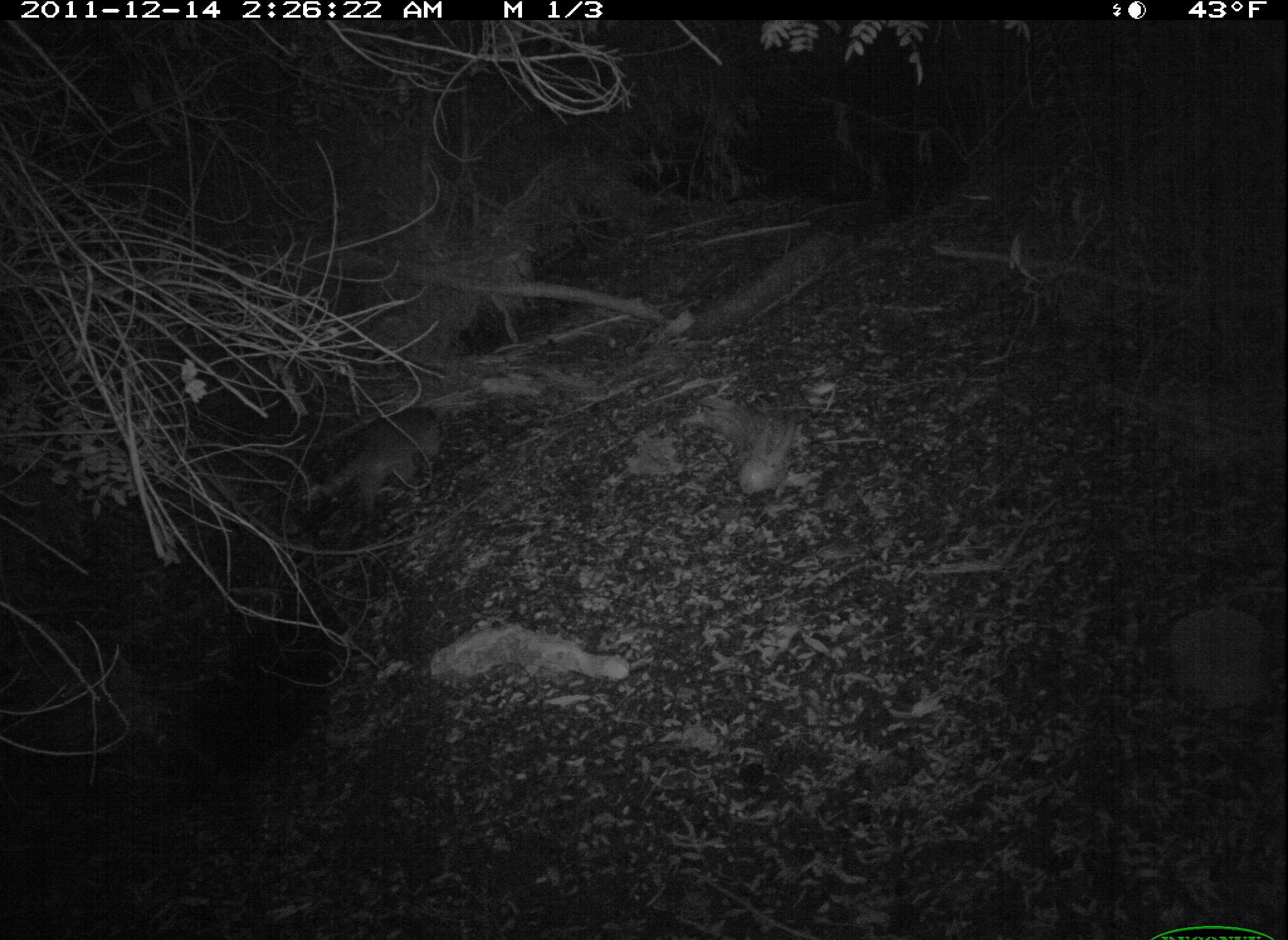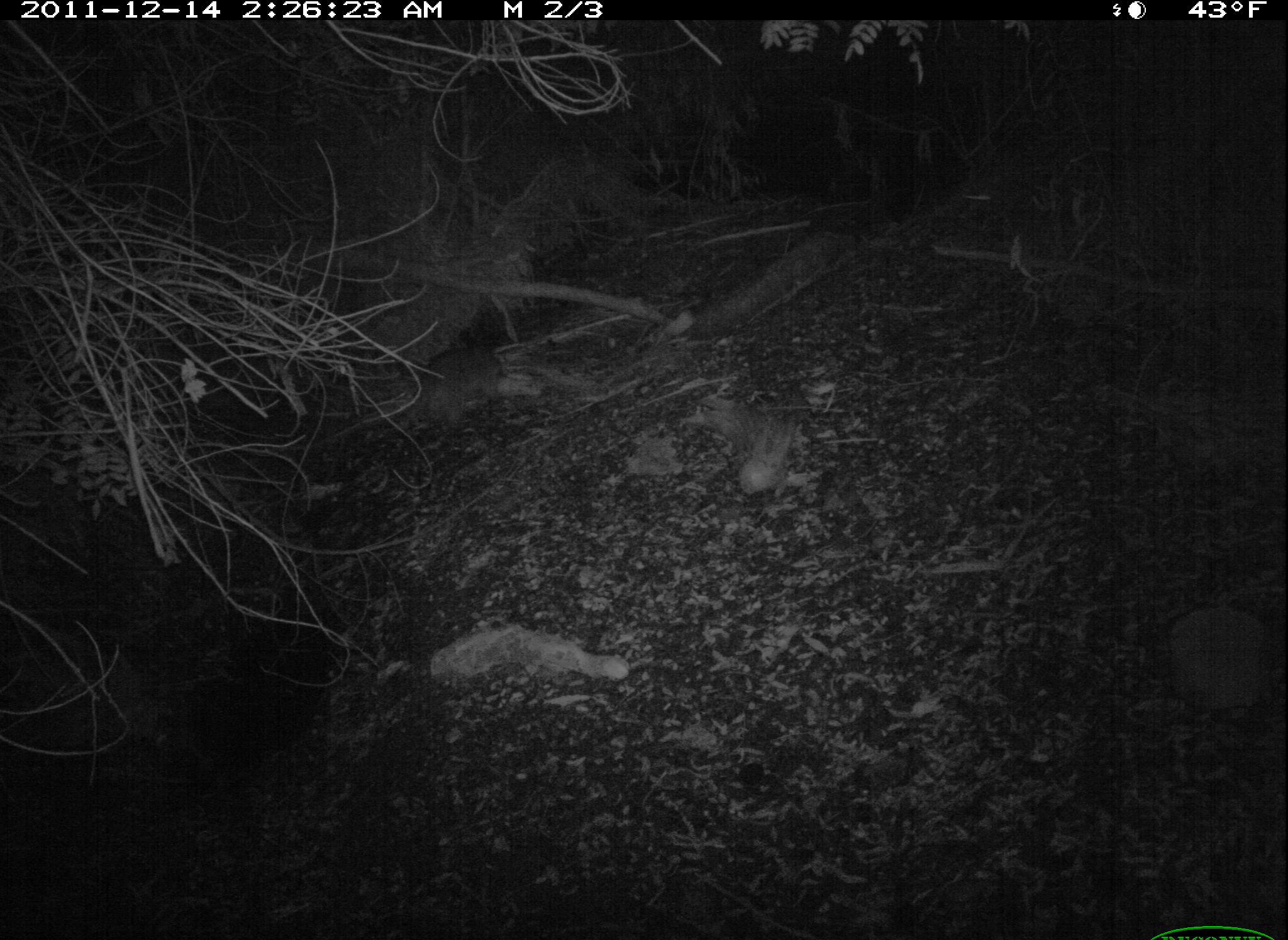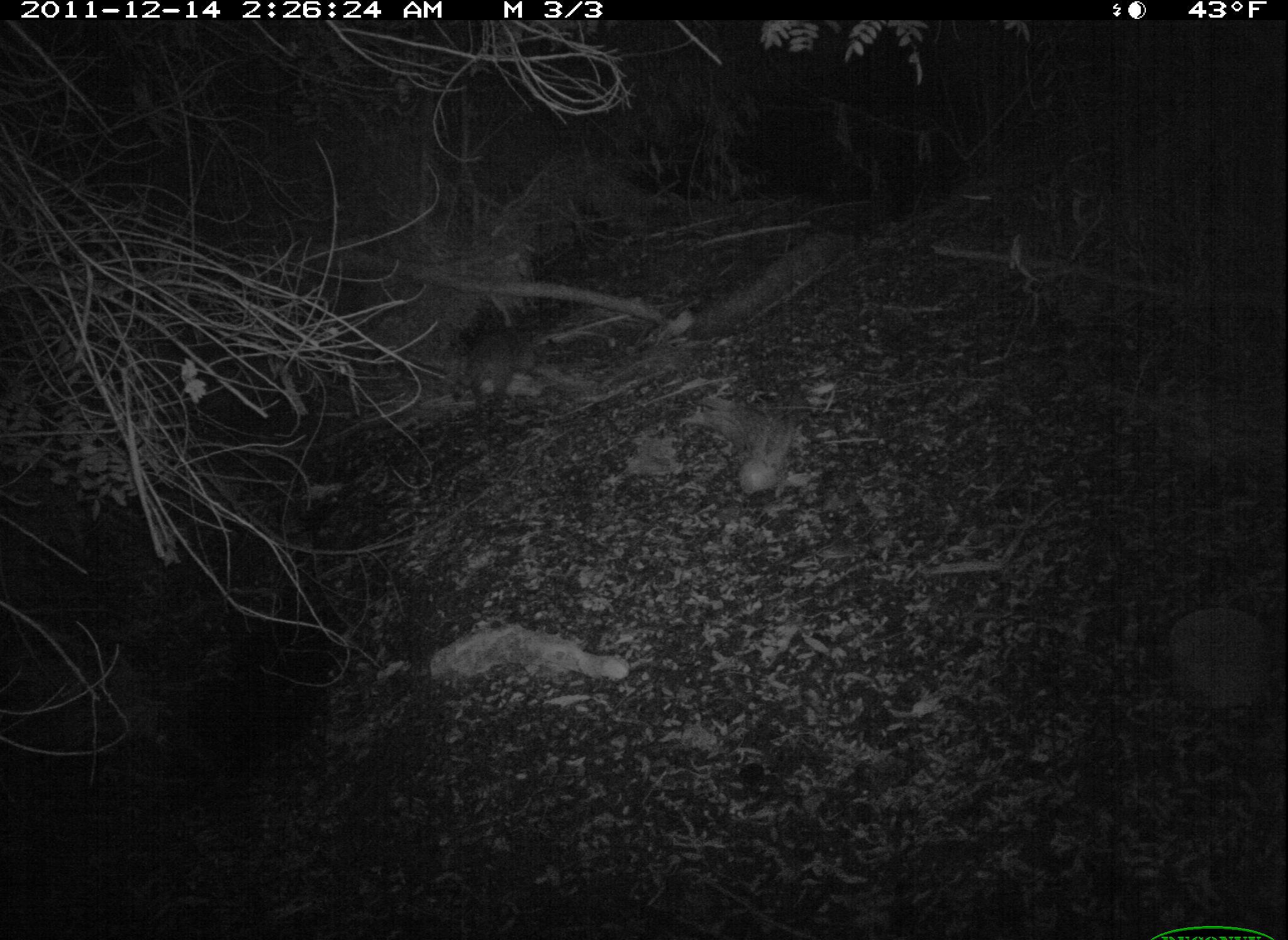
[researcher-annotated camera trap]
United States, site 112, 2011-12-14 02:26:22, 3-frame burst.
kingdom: Animalia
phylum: Chordata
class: Mammalia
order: Carnivora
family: Procyonidae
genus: Procyon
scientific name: Procyon lotor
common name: raccoon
Raccoon (Procyon lotor).